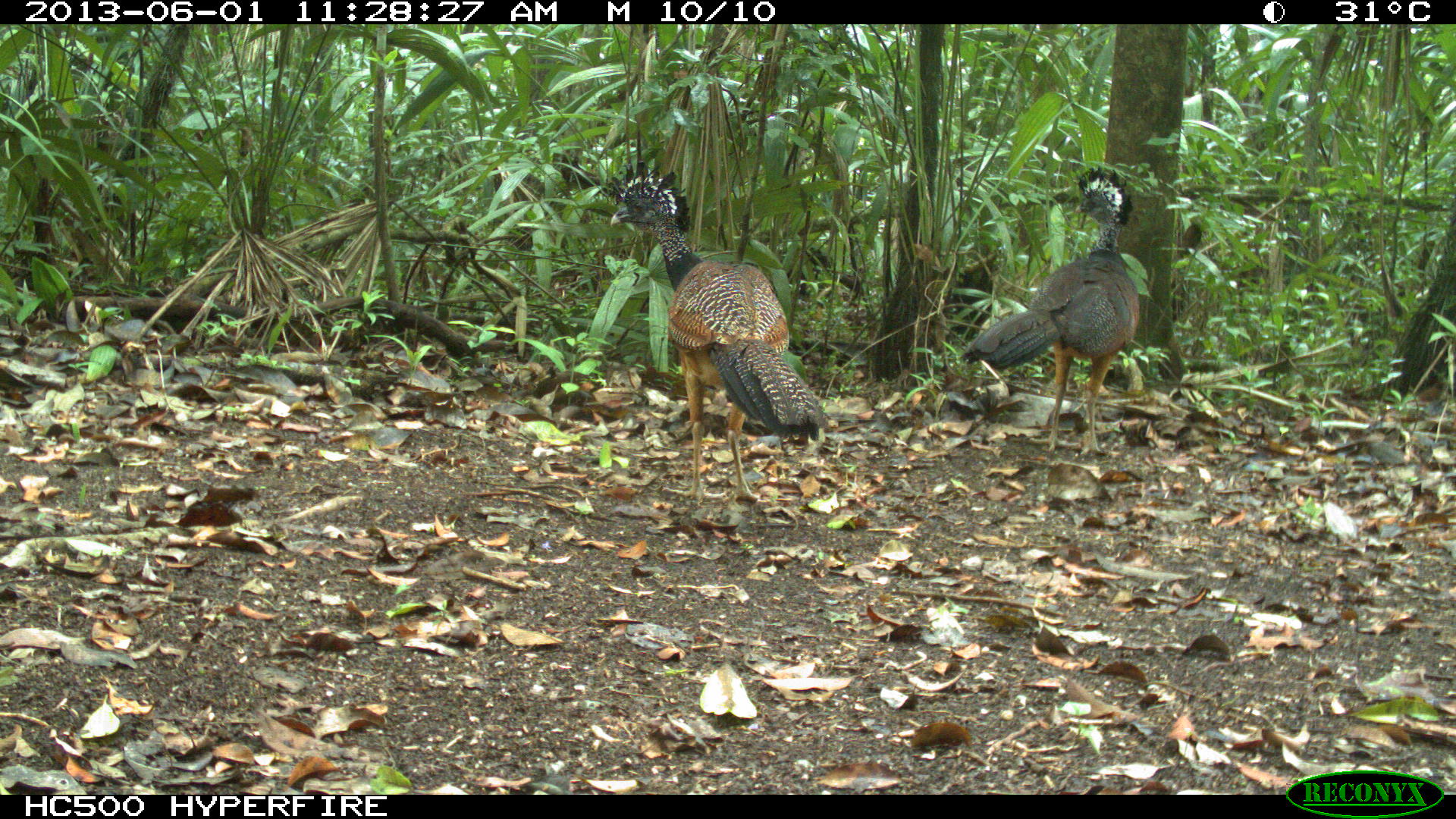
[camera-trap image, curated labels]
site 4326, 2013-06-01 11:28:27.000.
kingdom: Animalia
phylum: Chordata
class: Aves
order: Galliformes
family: Cracidae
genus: Crax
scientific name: Crax rubra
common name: great curassow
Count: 3.